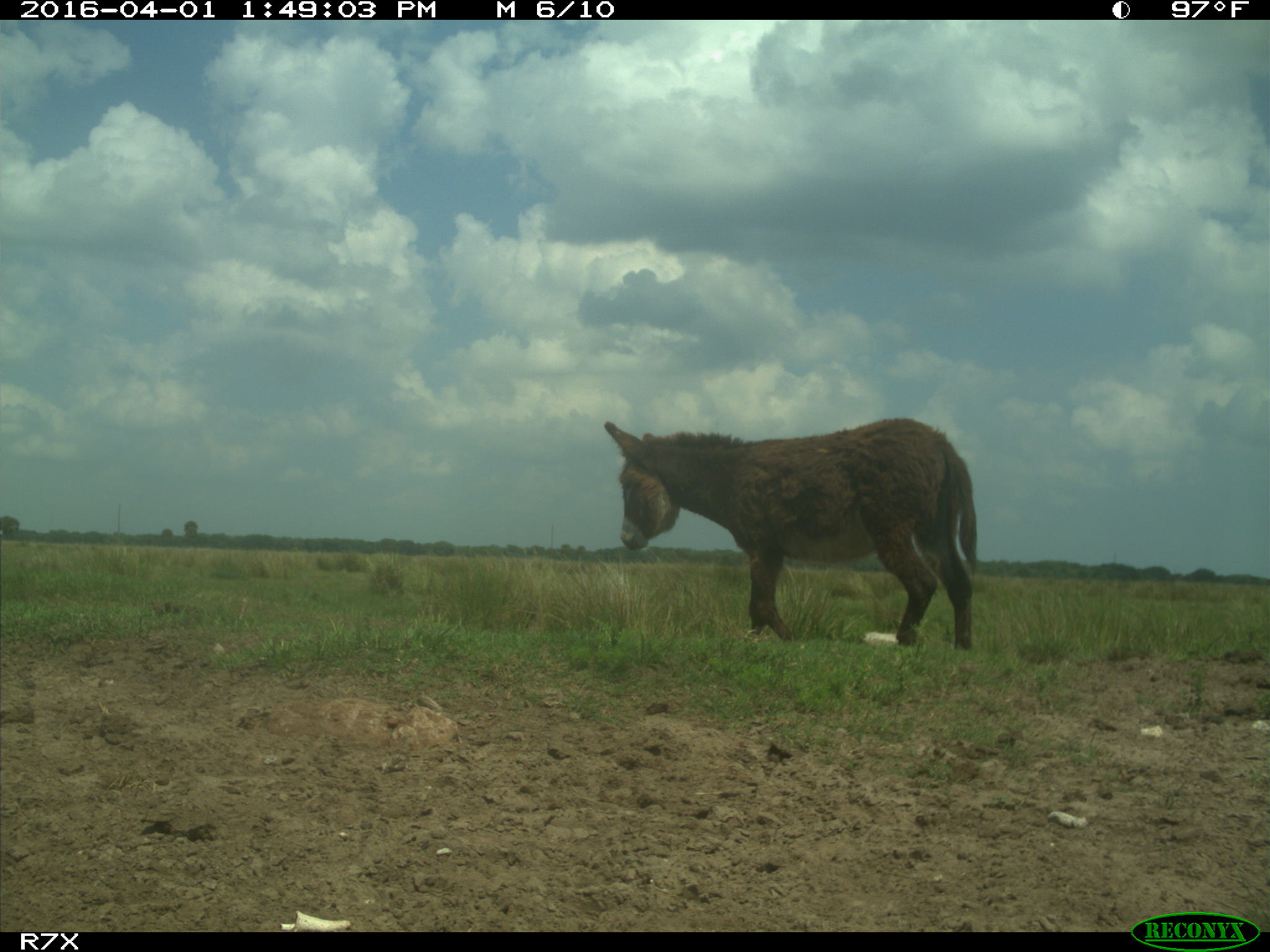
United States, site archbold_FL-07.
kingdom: Animalia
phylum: Chordata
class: Mammalia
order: Perissodactyla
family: Equidae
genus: Equus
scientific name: Equus africanus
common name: african wild ass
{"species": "Equus africanus (african wild ass)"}